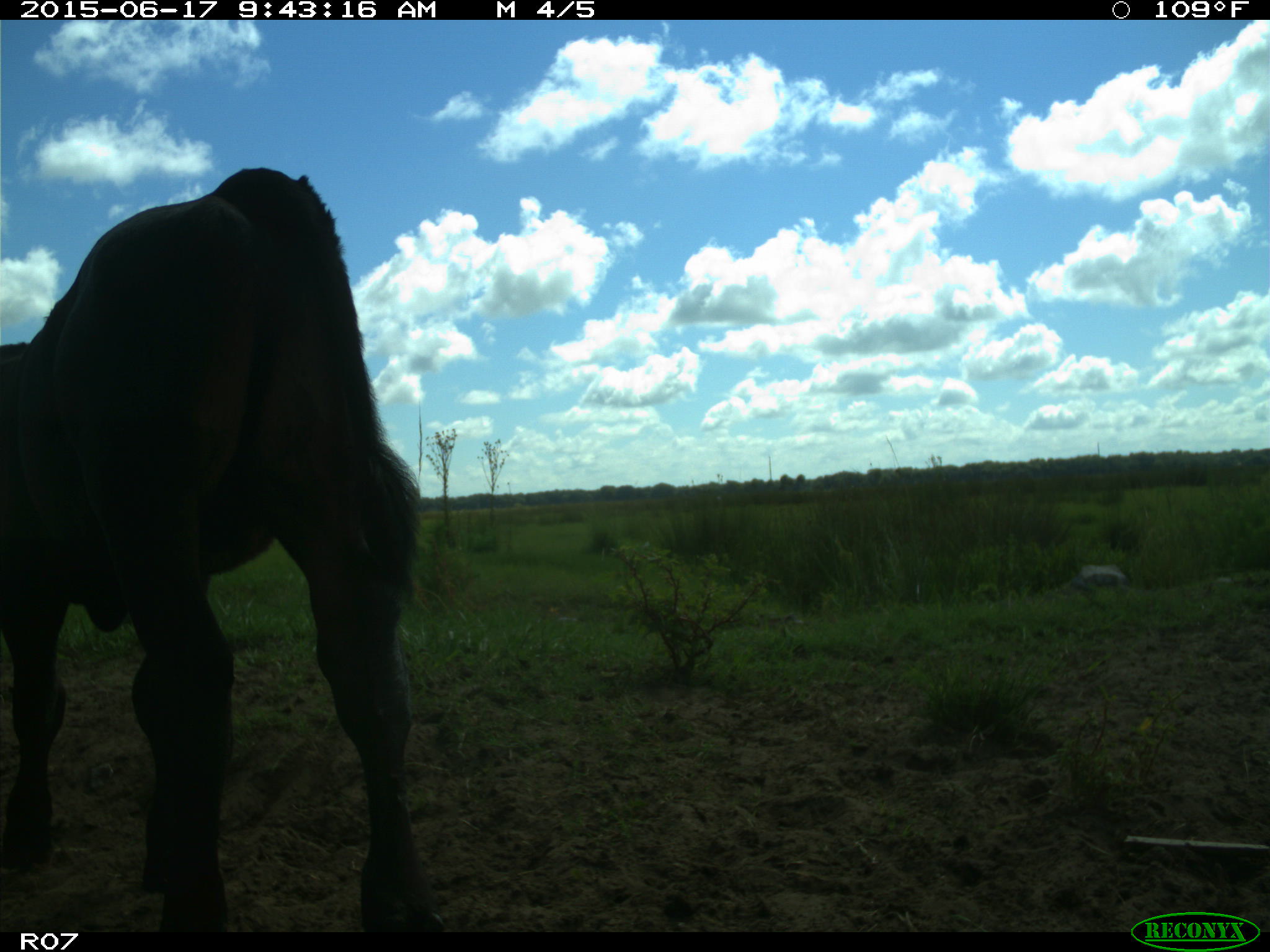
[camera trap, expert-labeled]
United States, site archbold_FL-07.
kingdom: Animalia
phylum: Chordata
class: Mammalia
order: Artiodactyla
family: Bovidae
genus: Bos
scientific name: Bos taurus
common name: domestic cow